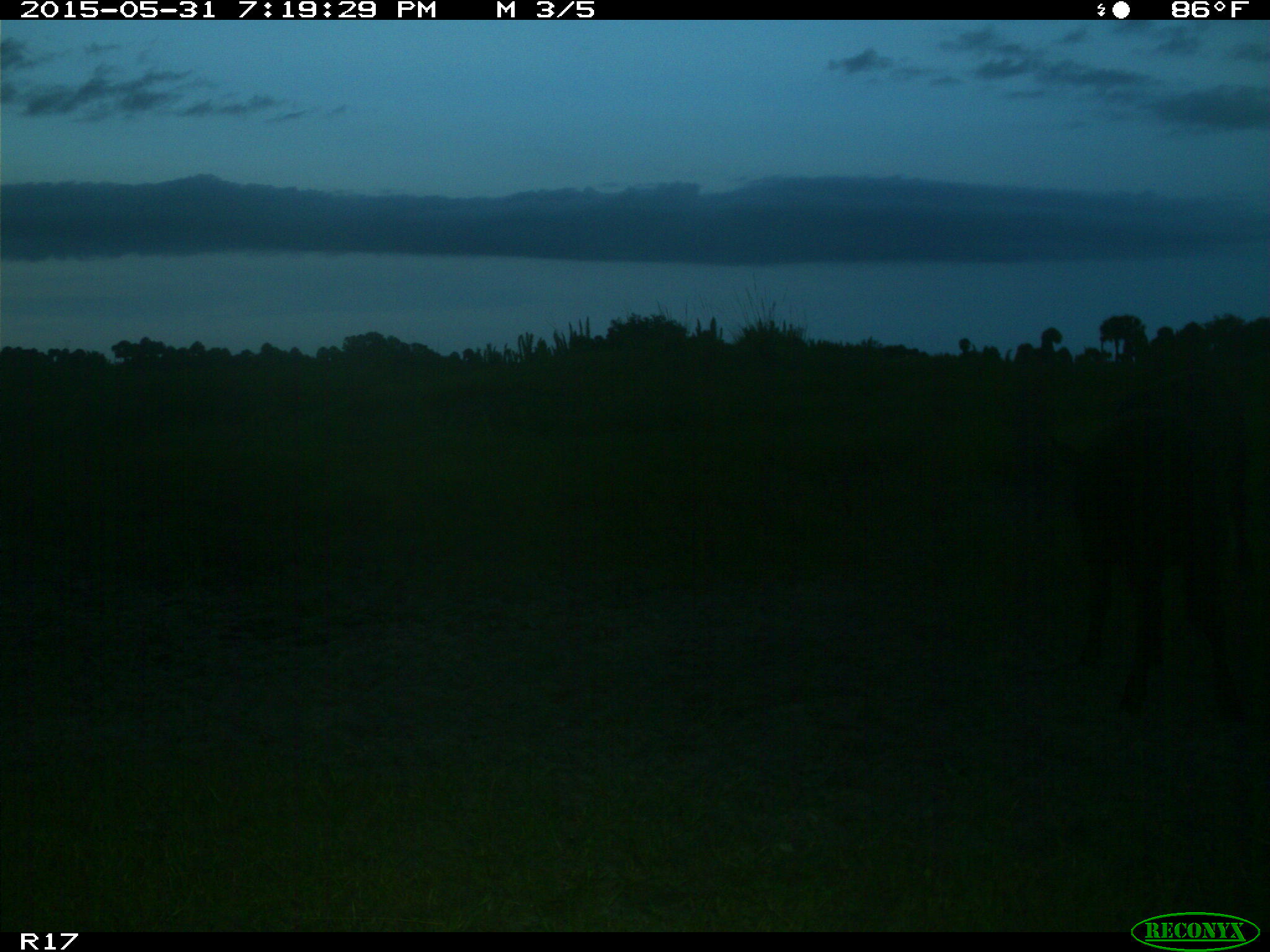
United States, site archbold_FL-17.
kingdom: Animalia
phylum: Chordata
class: Mammalia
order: Artiodactyla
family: Bovidae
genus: Bos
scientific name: Bos taurus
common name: domestic cow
Bos taurus (domestic cow).